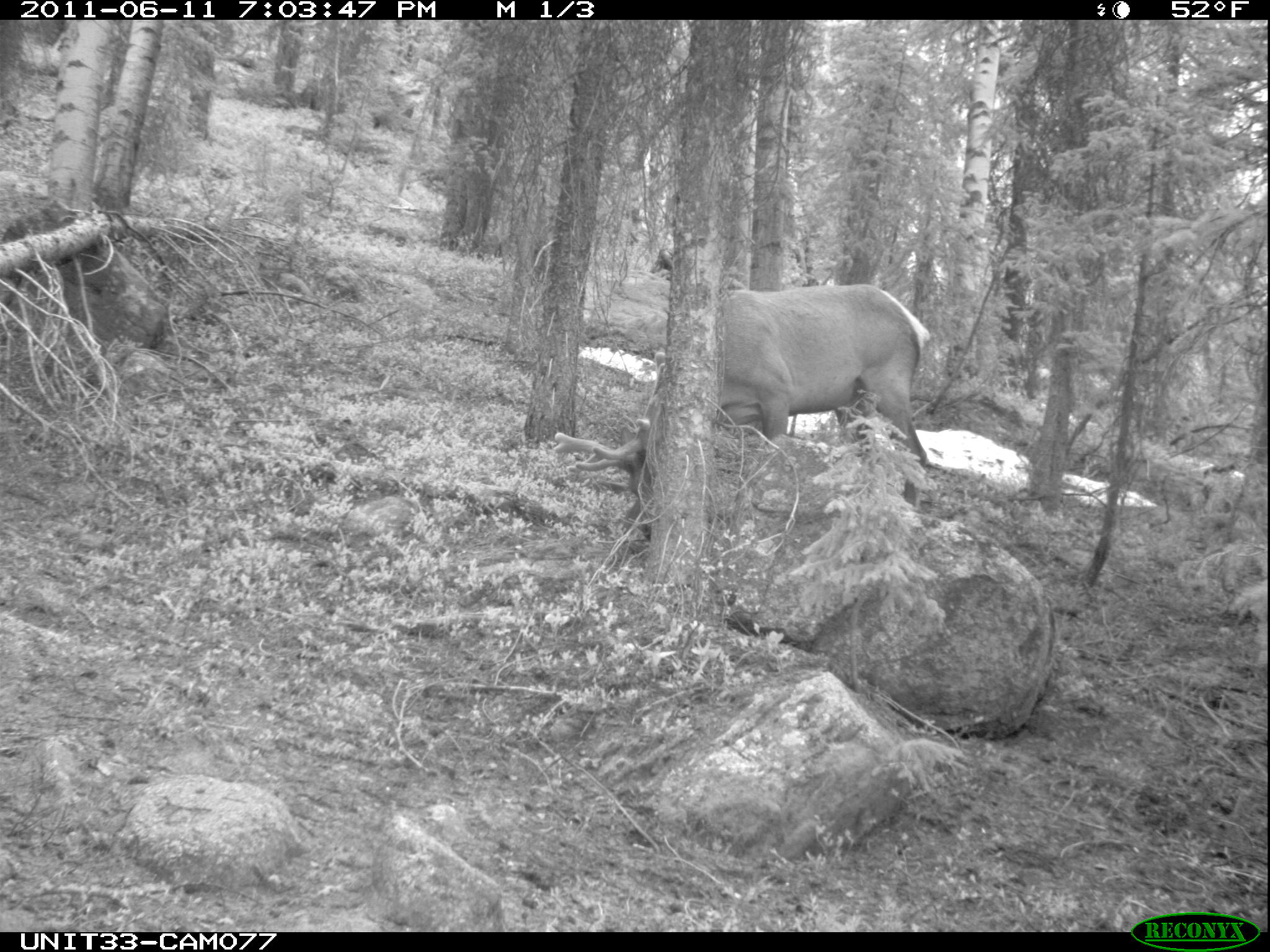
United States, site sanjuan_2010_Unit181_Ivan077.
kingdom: Animalia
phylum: Chordata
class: Mammalia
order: Artiodactyla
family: Cervidae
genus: Cervus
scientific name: Cervus elaphus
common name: red deer